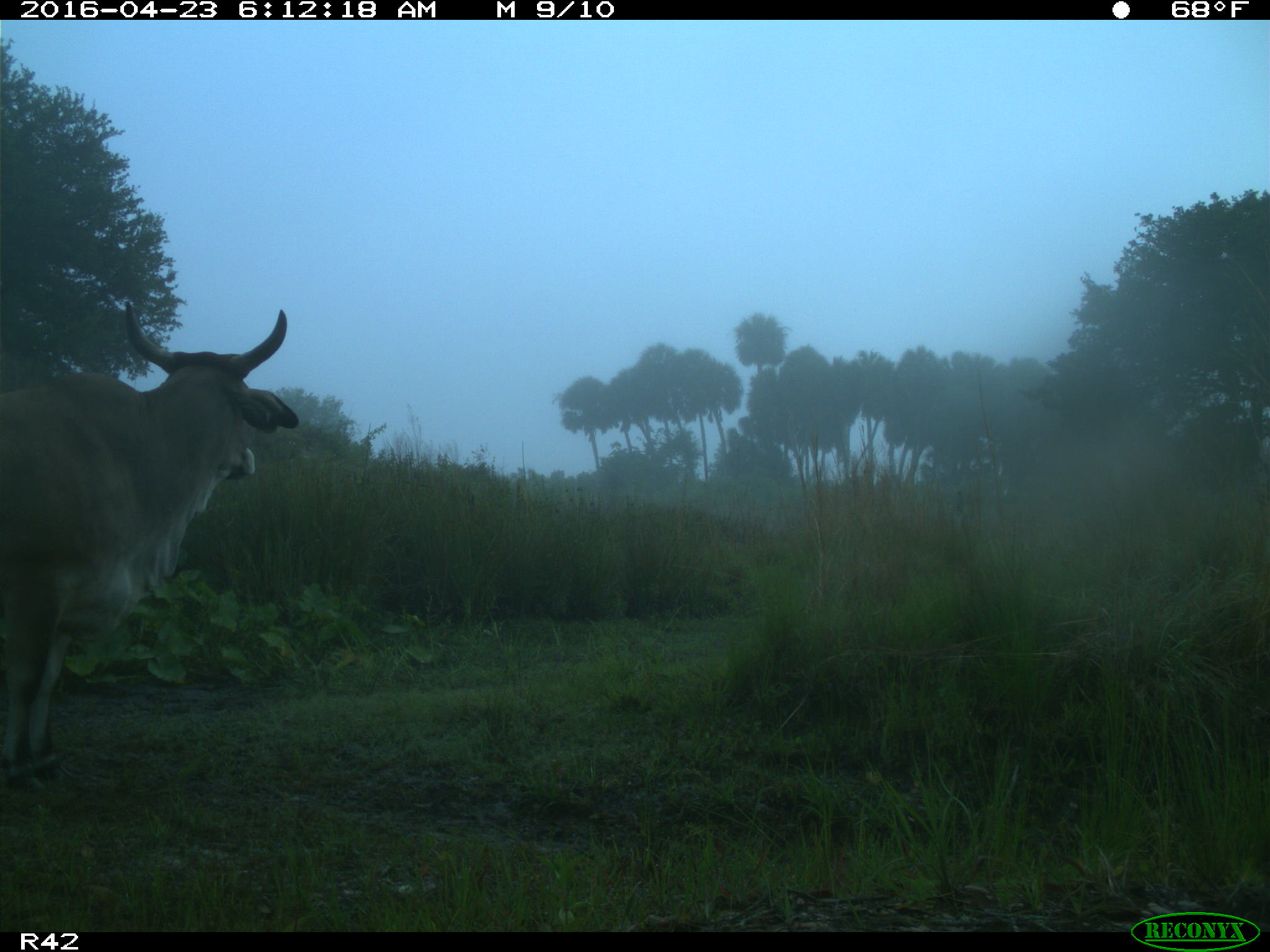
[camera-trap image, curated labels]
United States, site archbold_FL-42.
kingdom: Animalia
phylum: Chordata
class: Mammalia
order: Artiodactyla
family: Bovidae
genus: Bos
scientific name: Bos taurus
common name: domestic cow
Bos taurus (domestic cow).